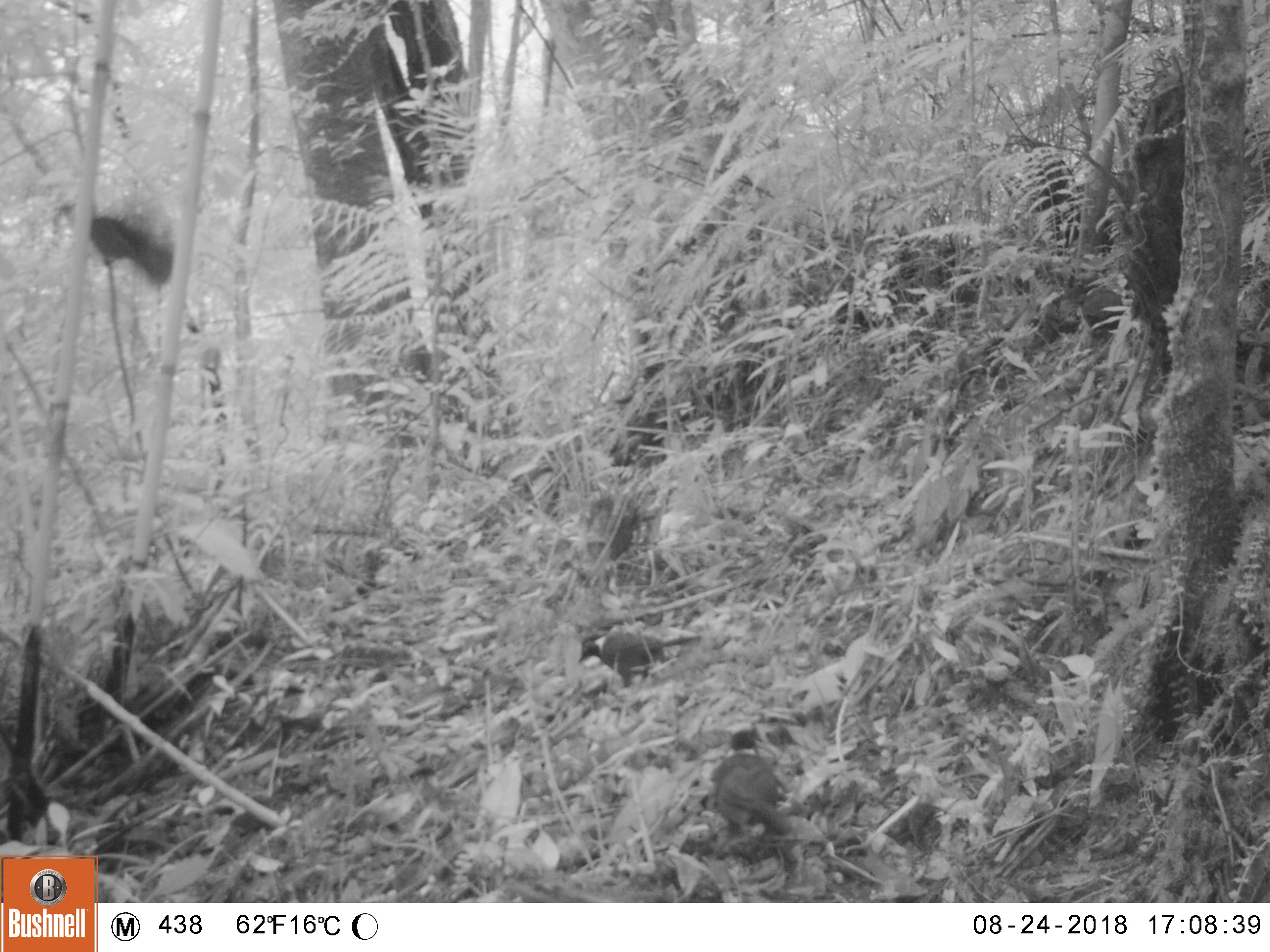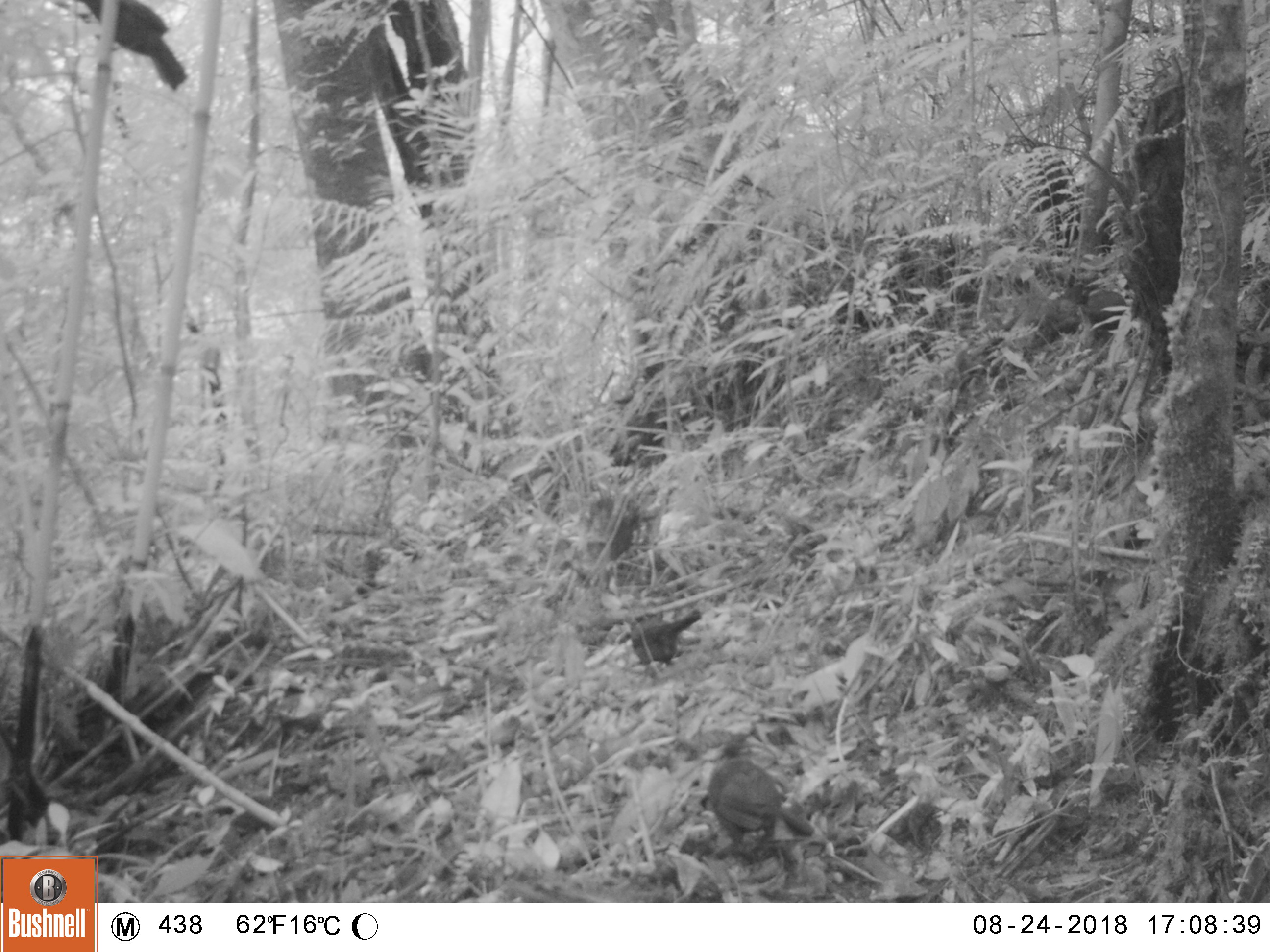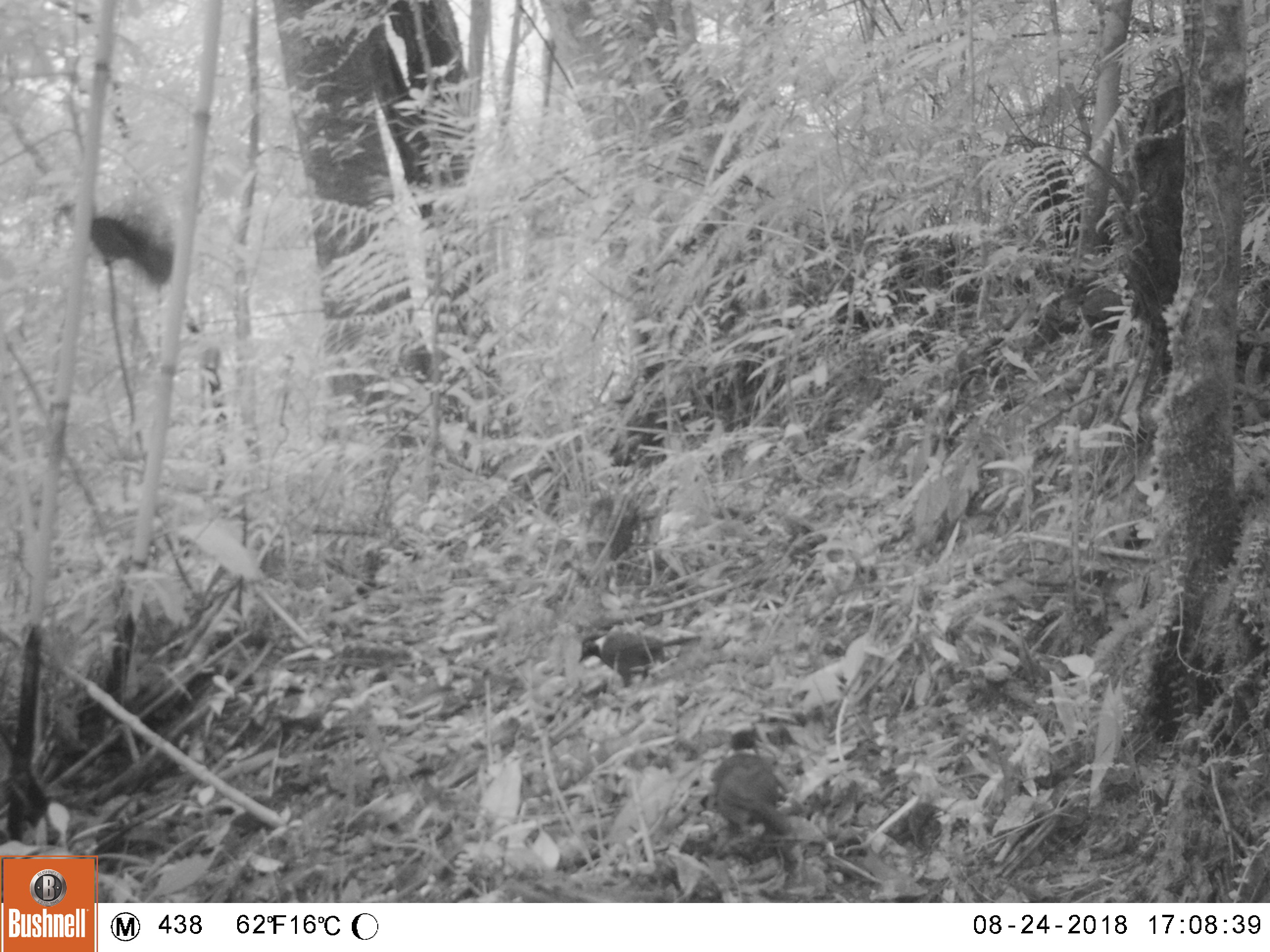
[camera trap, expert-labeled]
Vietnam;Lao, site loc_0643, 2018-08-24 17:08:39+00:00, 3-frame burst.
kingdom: Animalia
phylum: Chordata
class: Mammalia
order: Scandentia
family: Tupaiidae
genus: Tupaia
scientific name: Tupaia belangeri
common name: northern treeshrew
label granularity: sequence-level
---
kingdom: Animalia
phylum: Chordata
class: Aves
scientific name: Aves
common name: bird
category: unidentified bird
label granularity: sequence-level